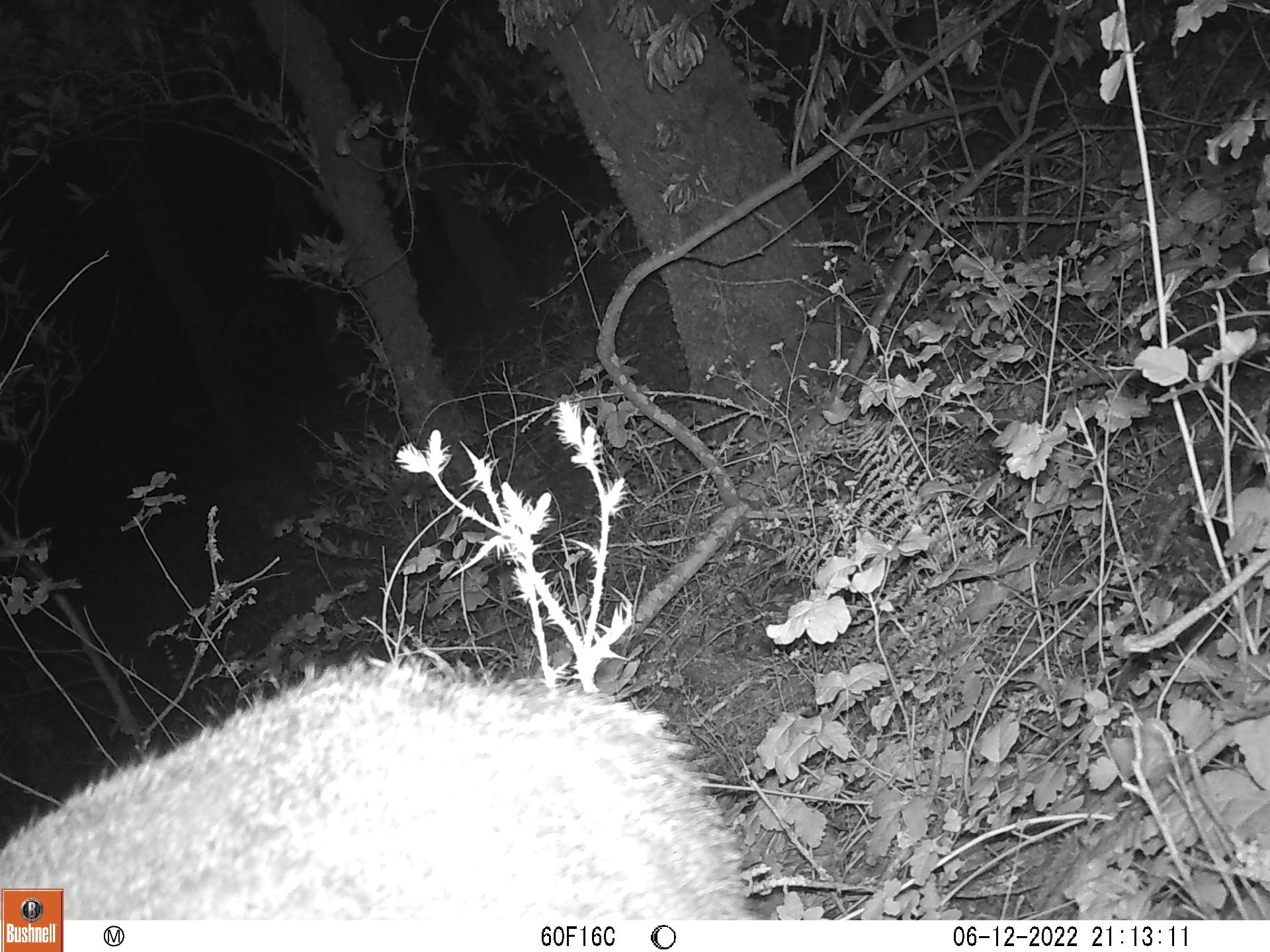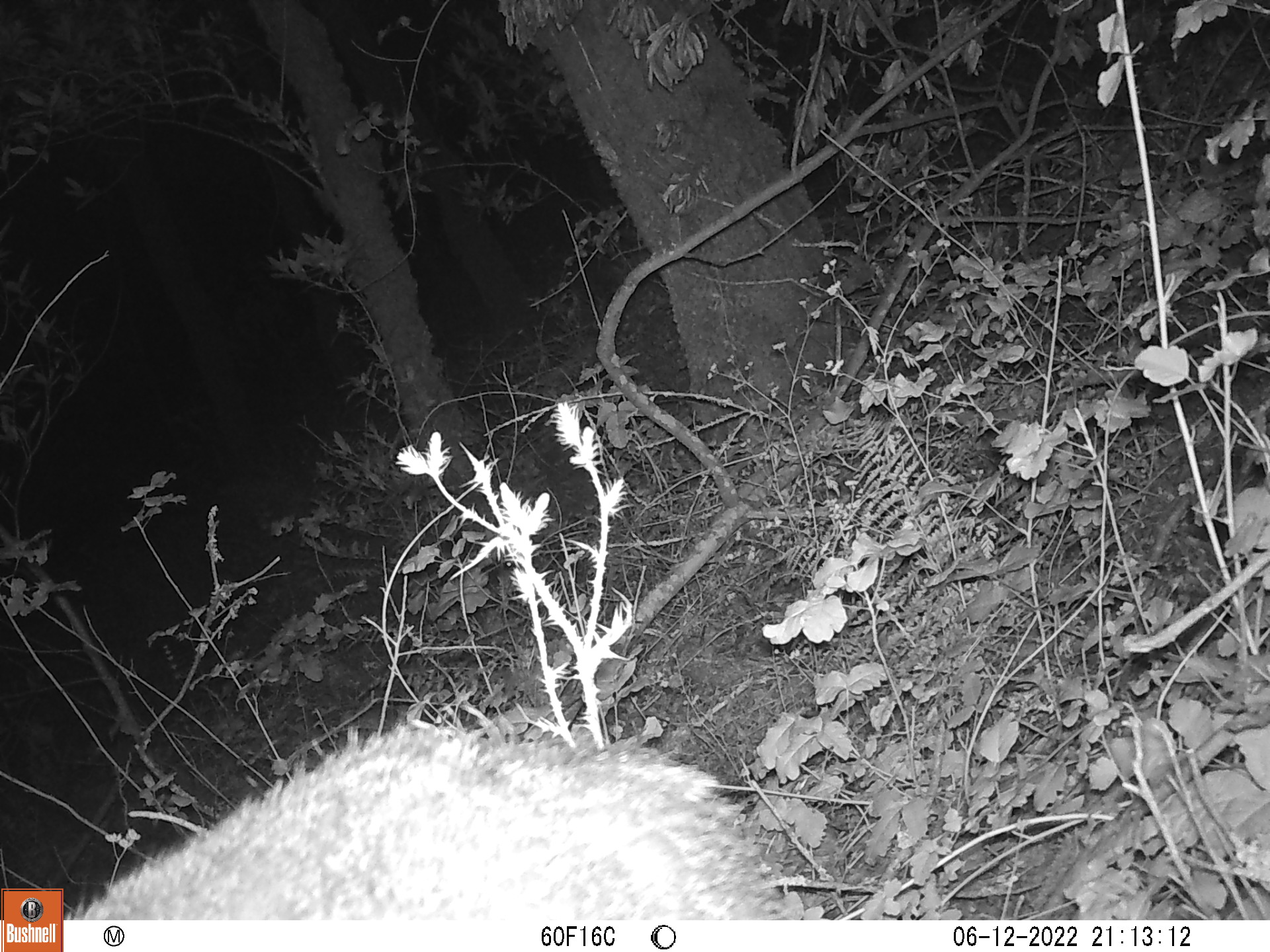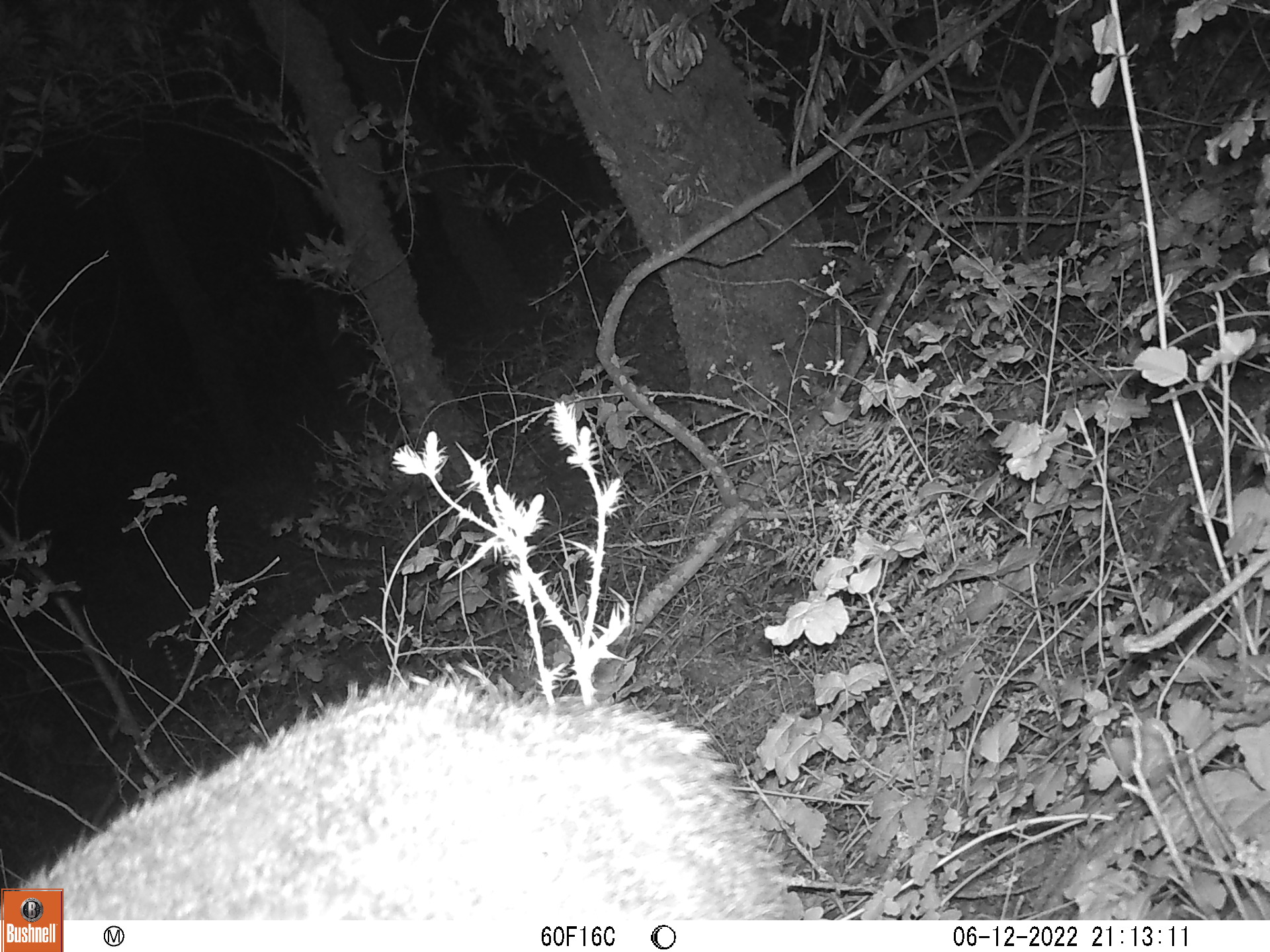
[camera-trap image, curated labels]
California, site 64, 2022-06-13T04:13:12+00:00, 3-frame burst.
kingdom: Animalia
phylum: Chordata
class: Mammalia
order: Artiodactyla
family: Cervidae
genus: Odocoileus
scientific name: Odocoileus hemionus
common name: mule deer